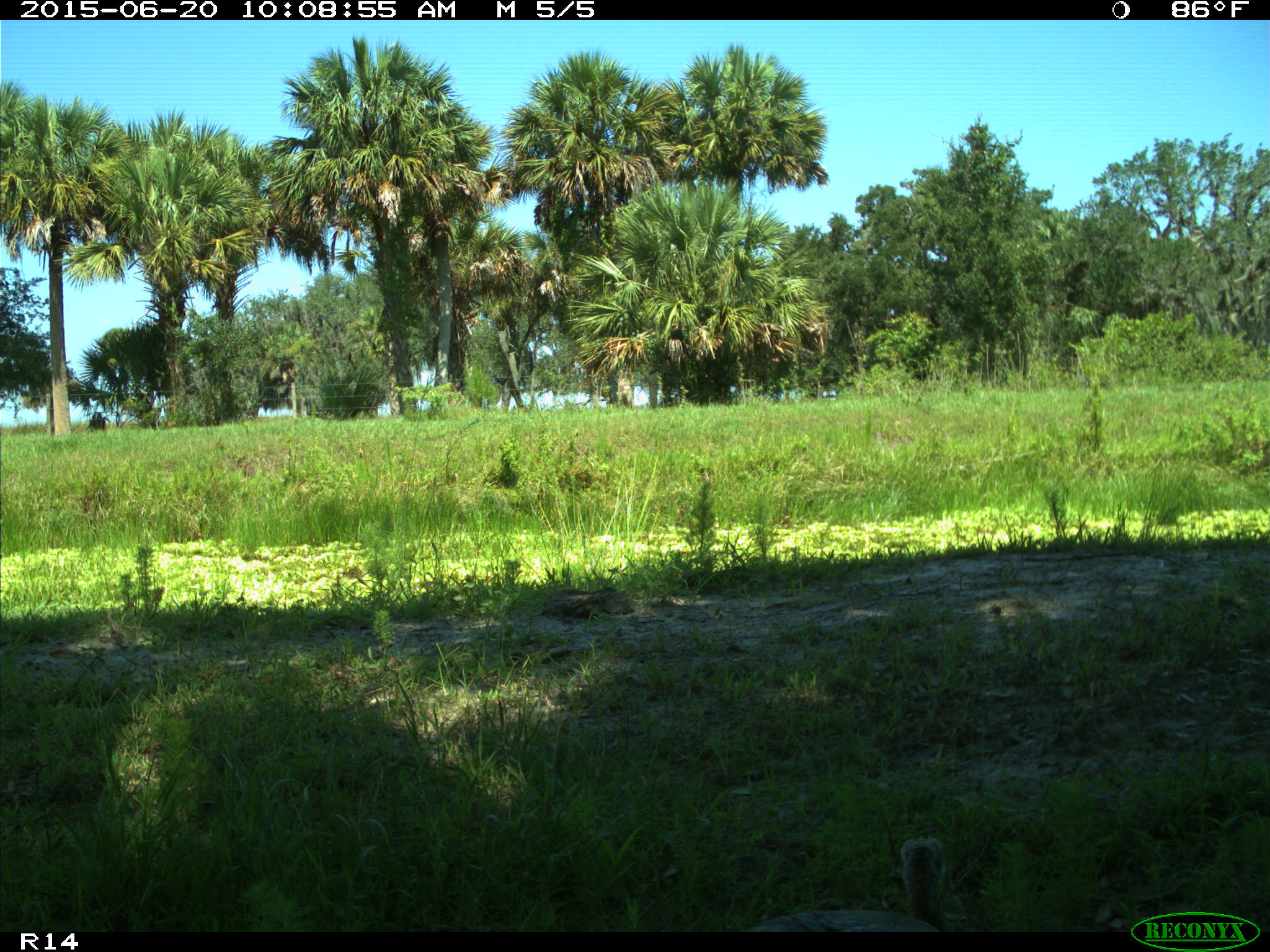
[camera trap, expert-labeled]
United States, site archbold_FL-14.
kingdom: Animalia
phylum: Chordata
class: Aves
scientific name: Aves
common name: birds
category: unidentified bird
Unidentified bird (birds) (Aves).